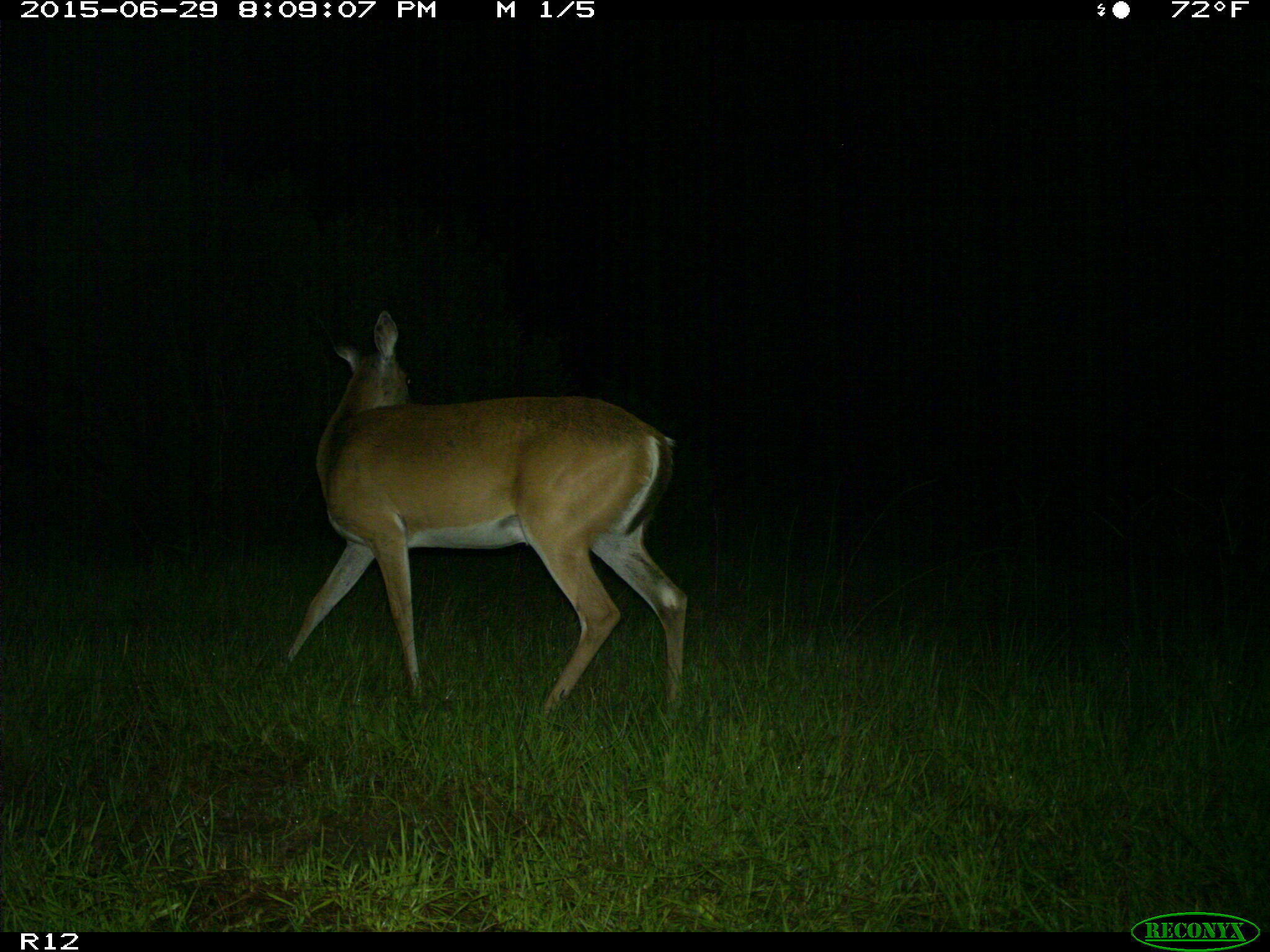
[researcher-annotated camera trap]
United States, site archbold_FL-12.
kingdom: Animalia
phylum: Chordata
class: Mammalia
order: Artiodactyla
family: Cervidae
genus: Odocoileus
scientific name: Odocoileus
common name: deer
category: unidentified deer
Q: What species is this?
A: Unidentified deer (deer) (Odocoileus).